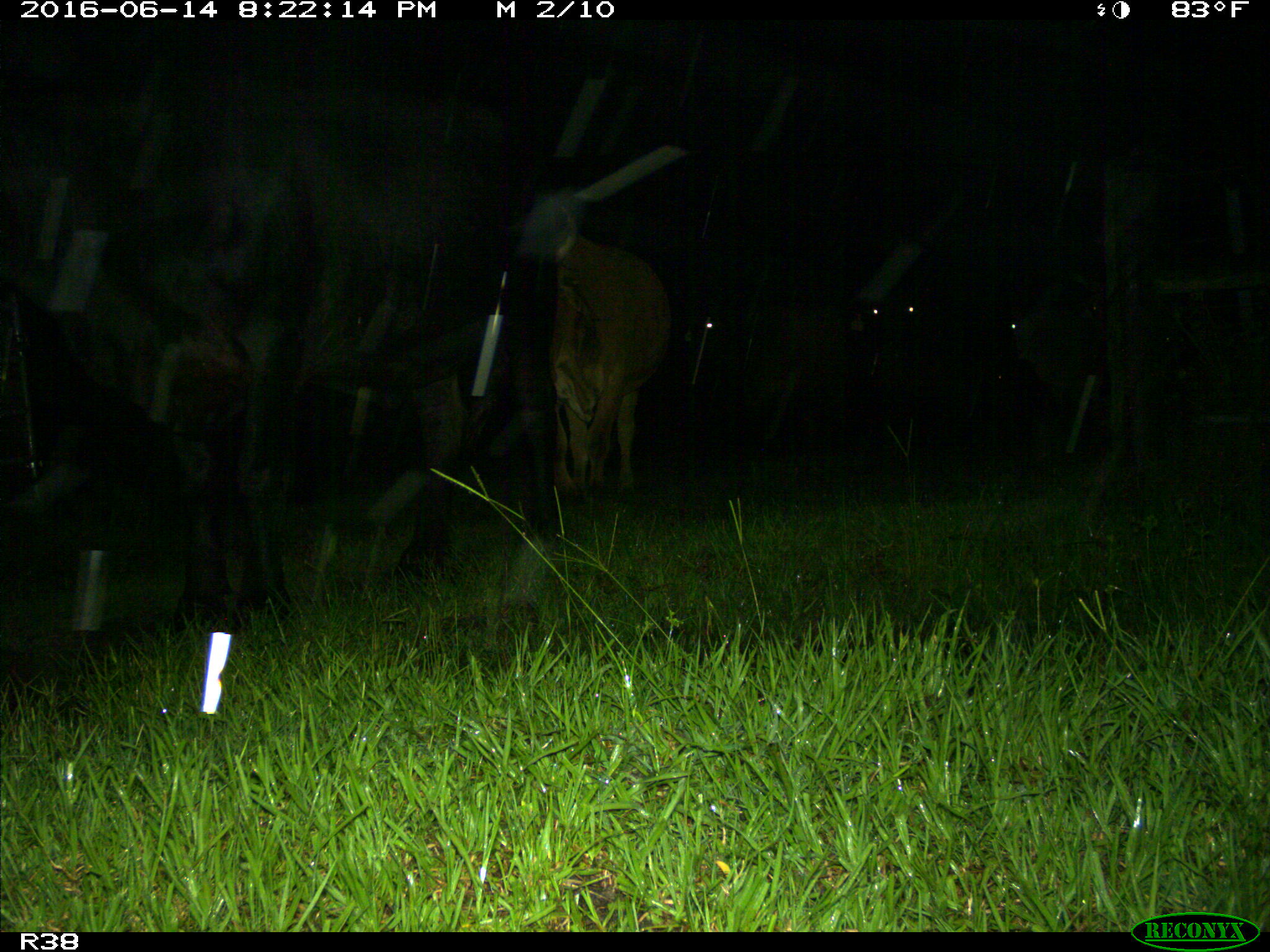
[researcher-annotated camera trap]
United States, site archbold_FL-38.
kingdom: Animalia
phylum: Chordata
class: Mammalia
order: Artiodactyla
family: Bovidae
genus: Bos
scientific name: Bos taurus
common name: domestic cow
Bos taurus (domestic cow).